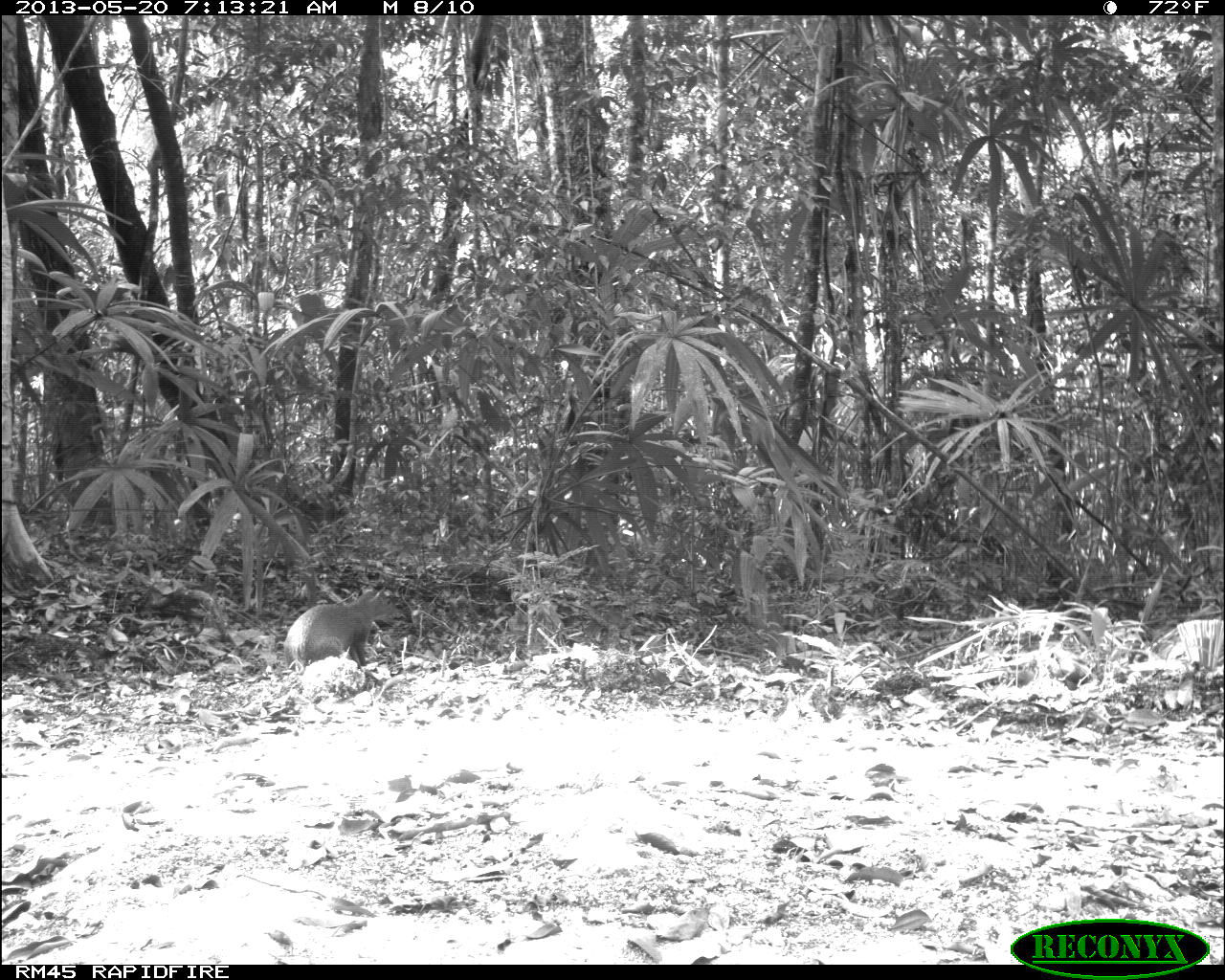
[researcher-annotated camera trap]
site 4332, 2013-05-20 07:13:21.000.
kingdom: Animalia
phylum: Chordata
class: Mammalia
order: Rodentia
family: Dasyproctidae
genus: Dasyprocta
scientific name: Dasyprocta punctata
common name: central american agouti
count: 1